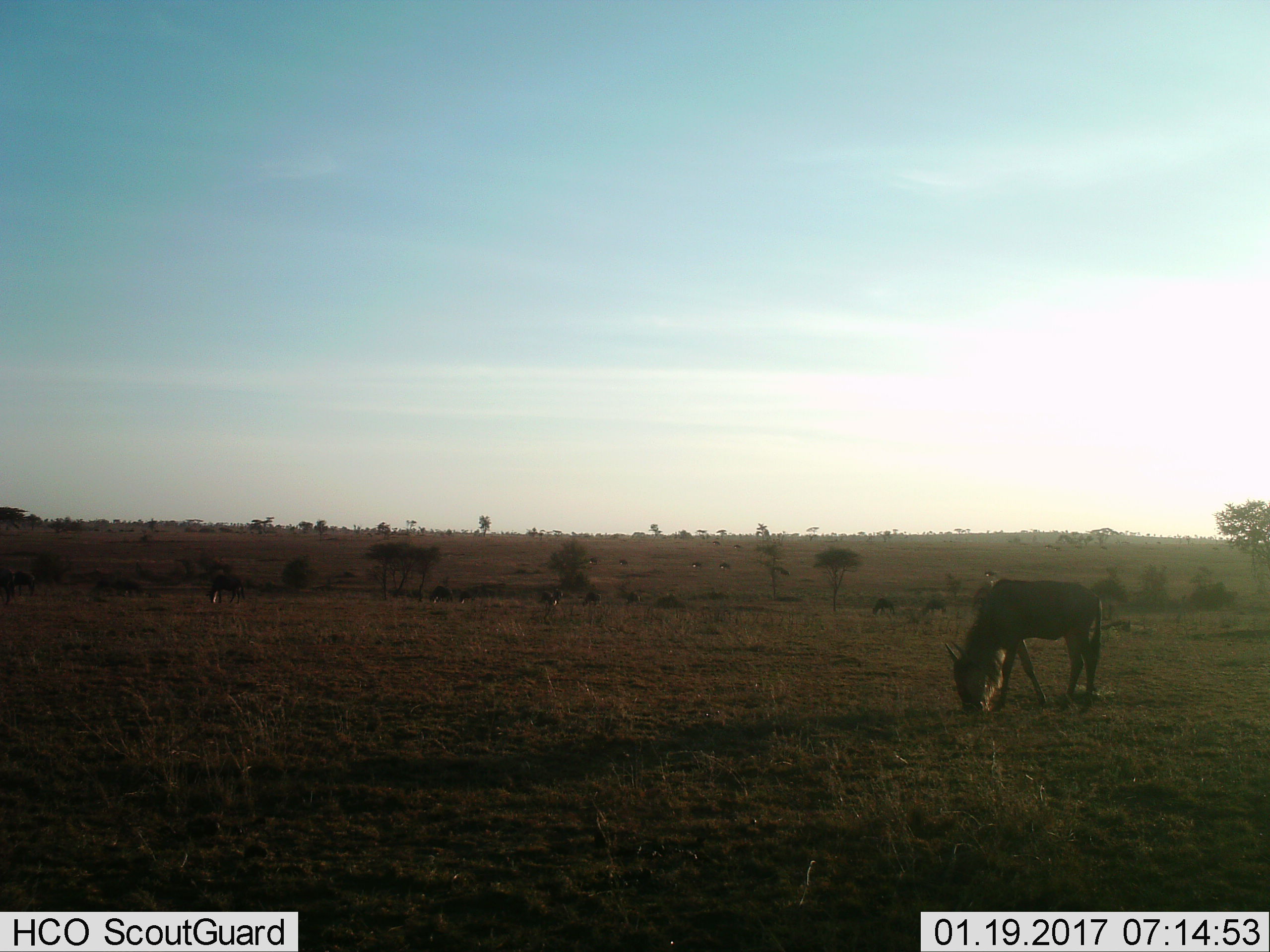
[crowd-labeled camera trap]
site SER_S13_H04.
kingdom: Animalia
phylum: Chordata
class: Mammalia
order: Artiodactyla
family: Bovidae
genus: Connochaetes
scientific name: Connochaetes taurinus taurinus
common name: blue wildebeest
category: wildebeestblue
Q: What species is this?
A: Wildebeestblue (blue wildebeest) (Connochaetes taurinus taurinus).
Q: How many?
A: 11-50.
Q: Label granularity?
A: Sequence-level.